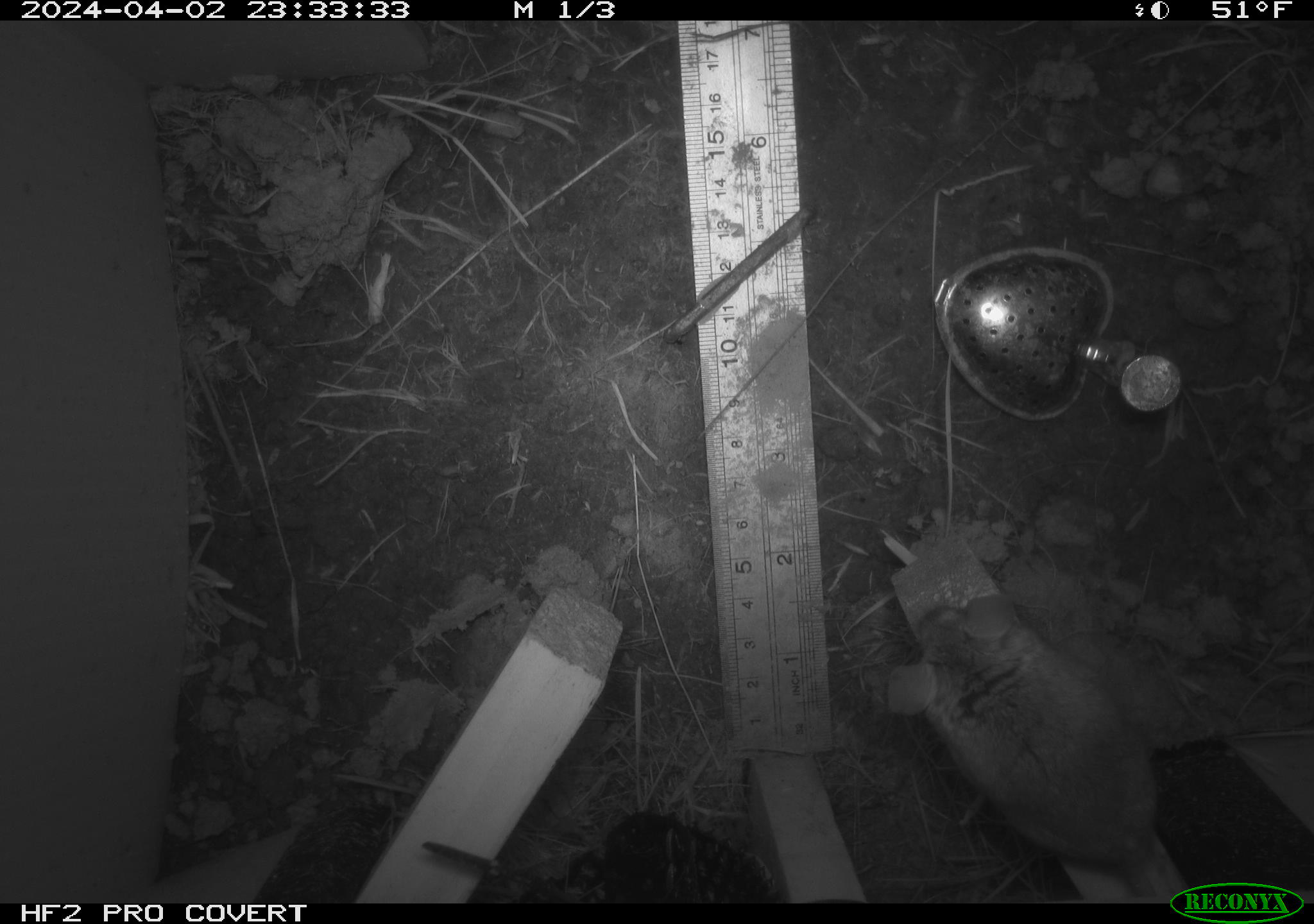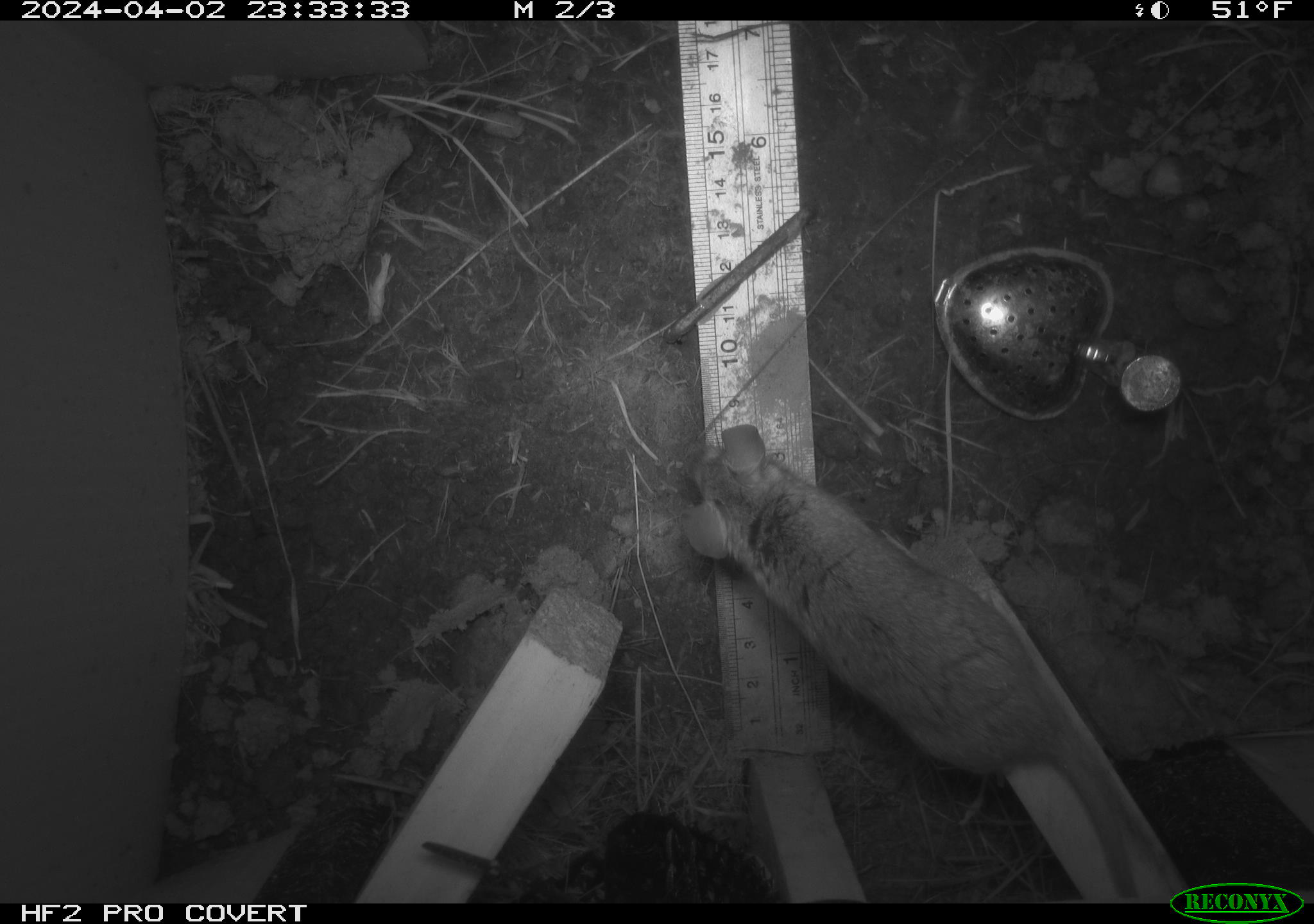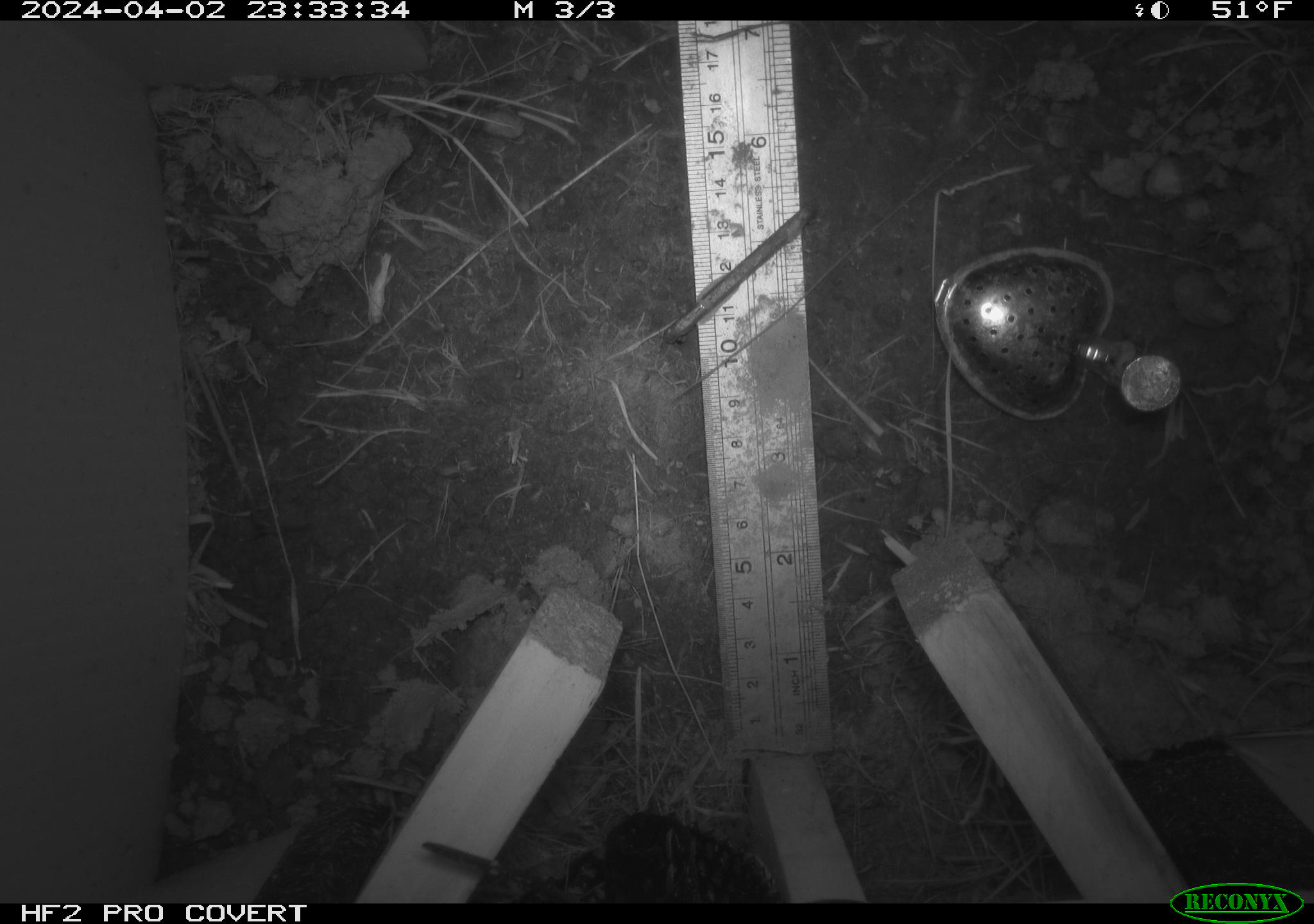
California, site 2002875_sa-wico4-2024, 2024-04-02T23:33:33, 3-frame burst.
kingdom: Animalia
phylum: Chordata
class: Mammalia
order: Rodentia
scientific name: Rodentia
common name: rodent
Rodent (Rodentia).